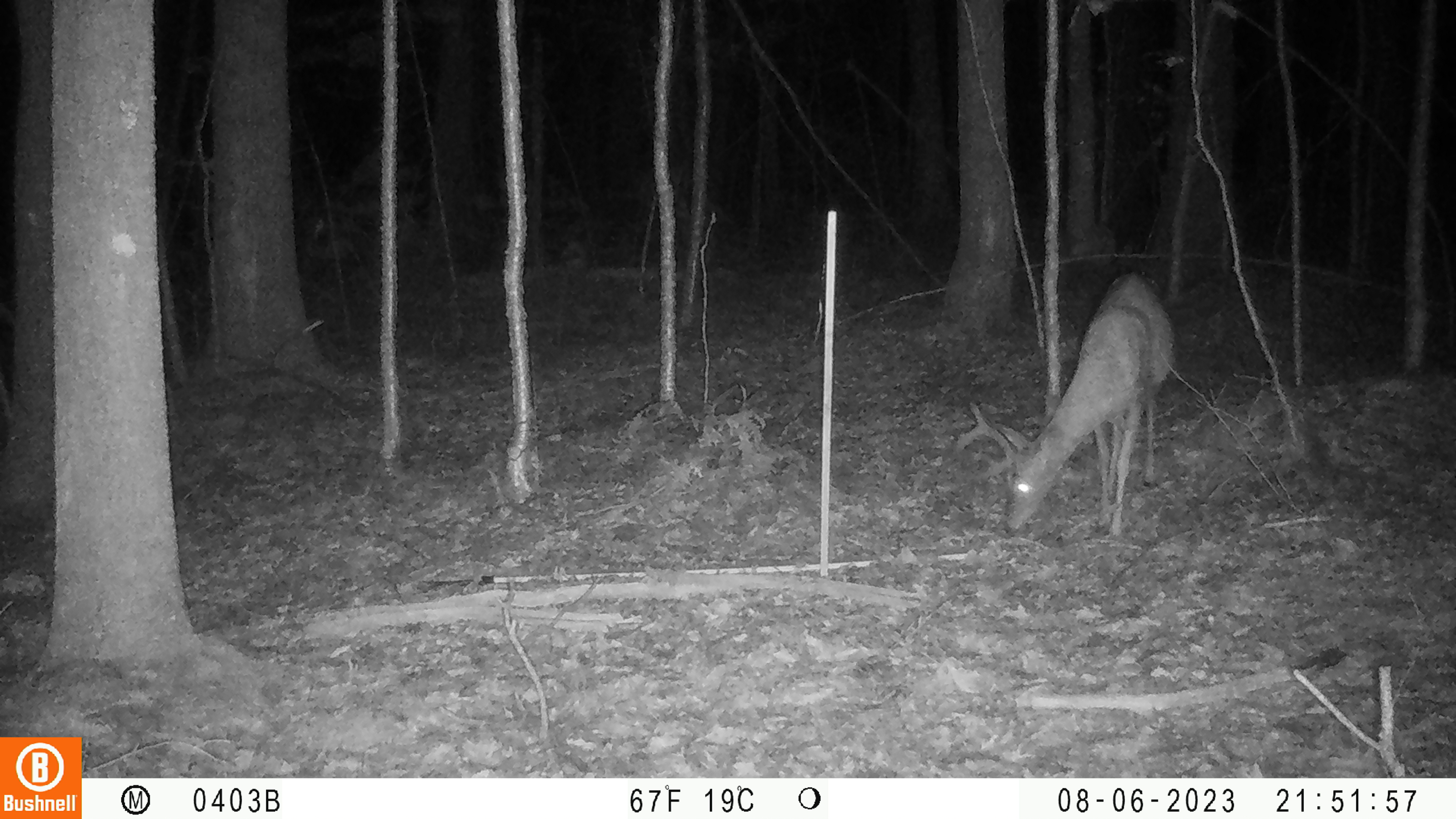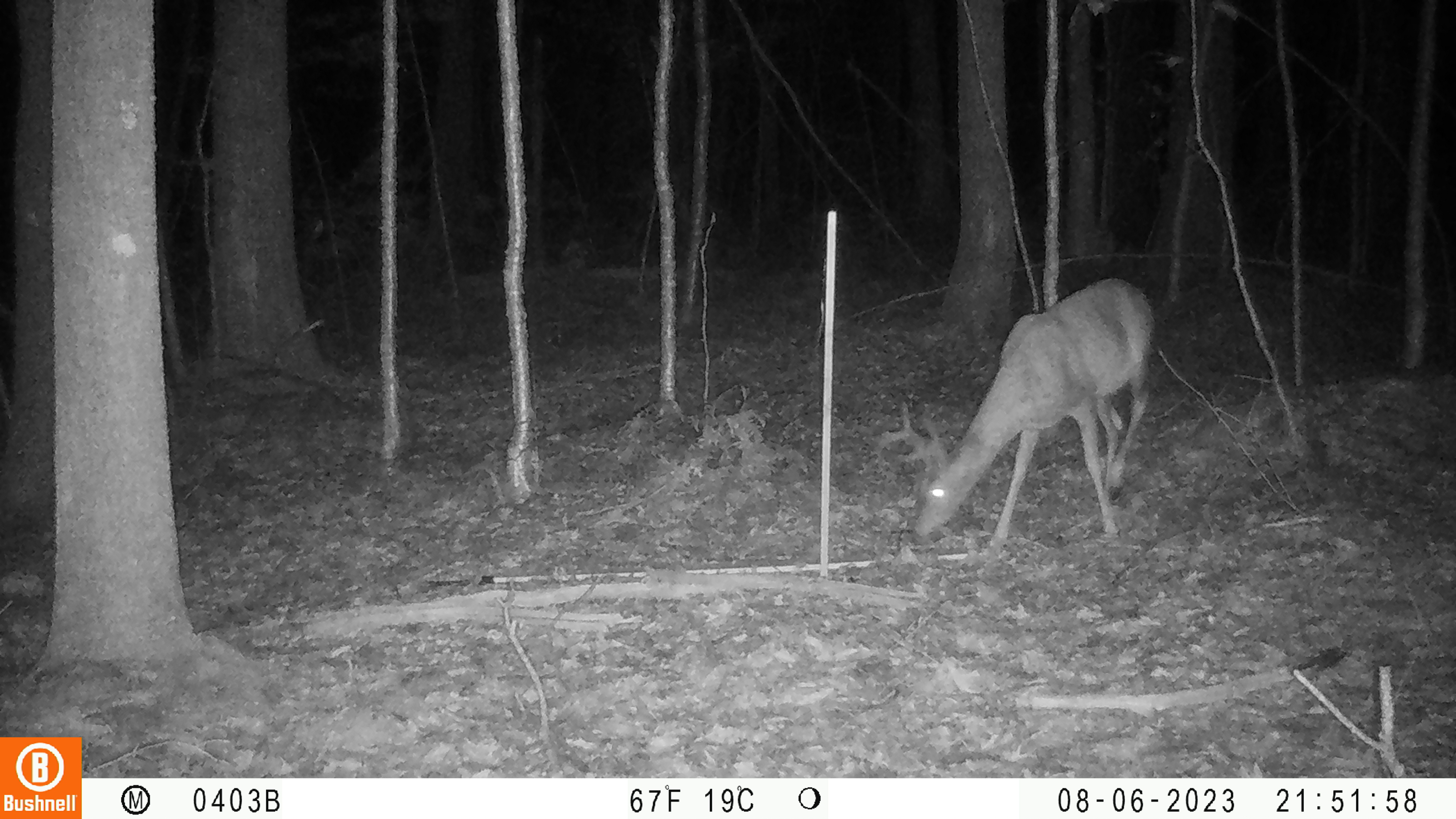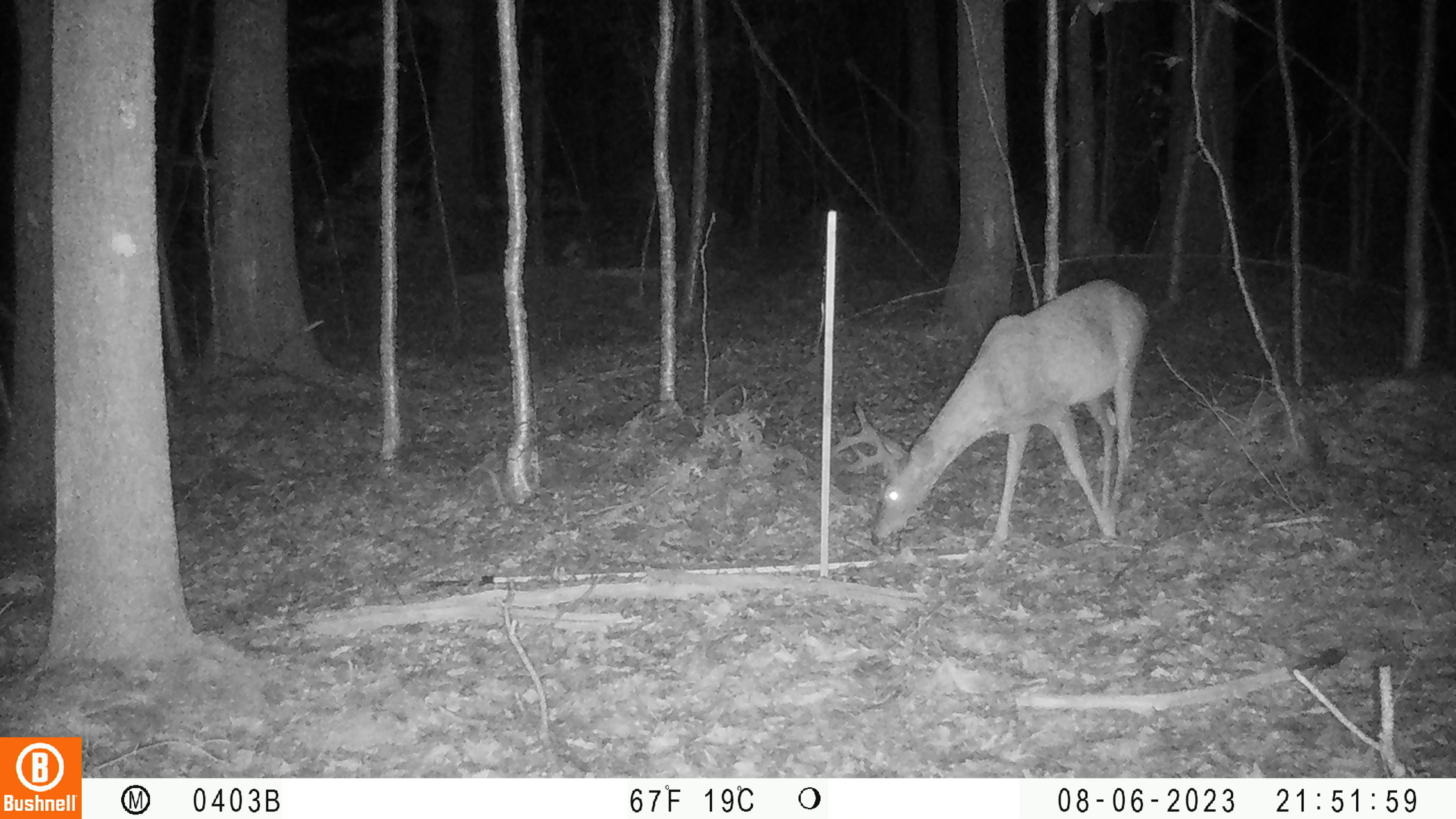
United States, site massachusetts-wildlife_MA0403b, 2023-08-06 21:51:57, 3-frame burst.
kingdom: Animalia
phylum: Chordata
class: Mammalia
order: Artiodactyla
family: Cervidae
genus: Odocoileus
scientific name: Odocoileus virginianus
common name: white-tailed deer